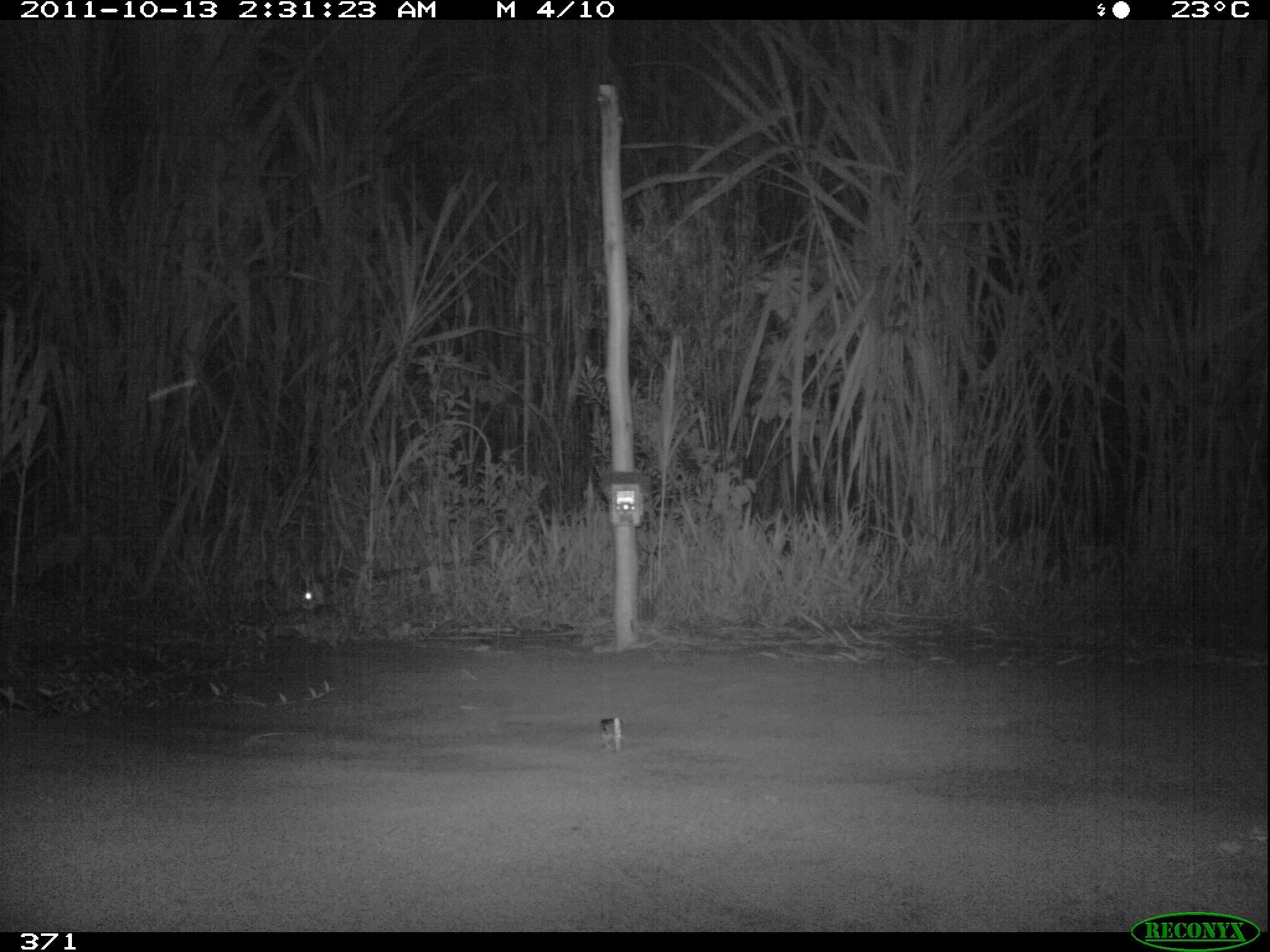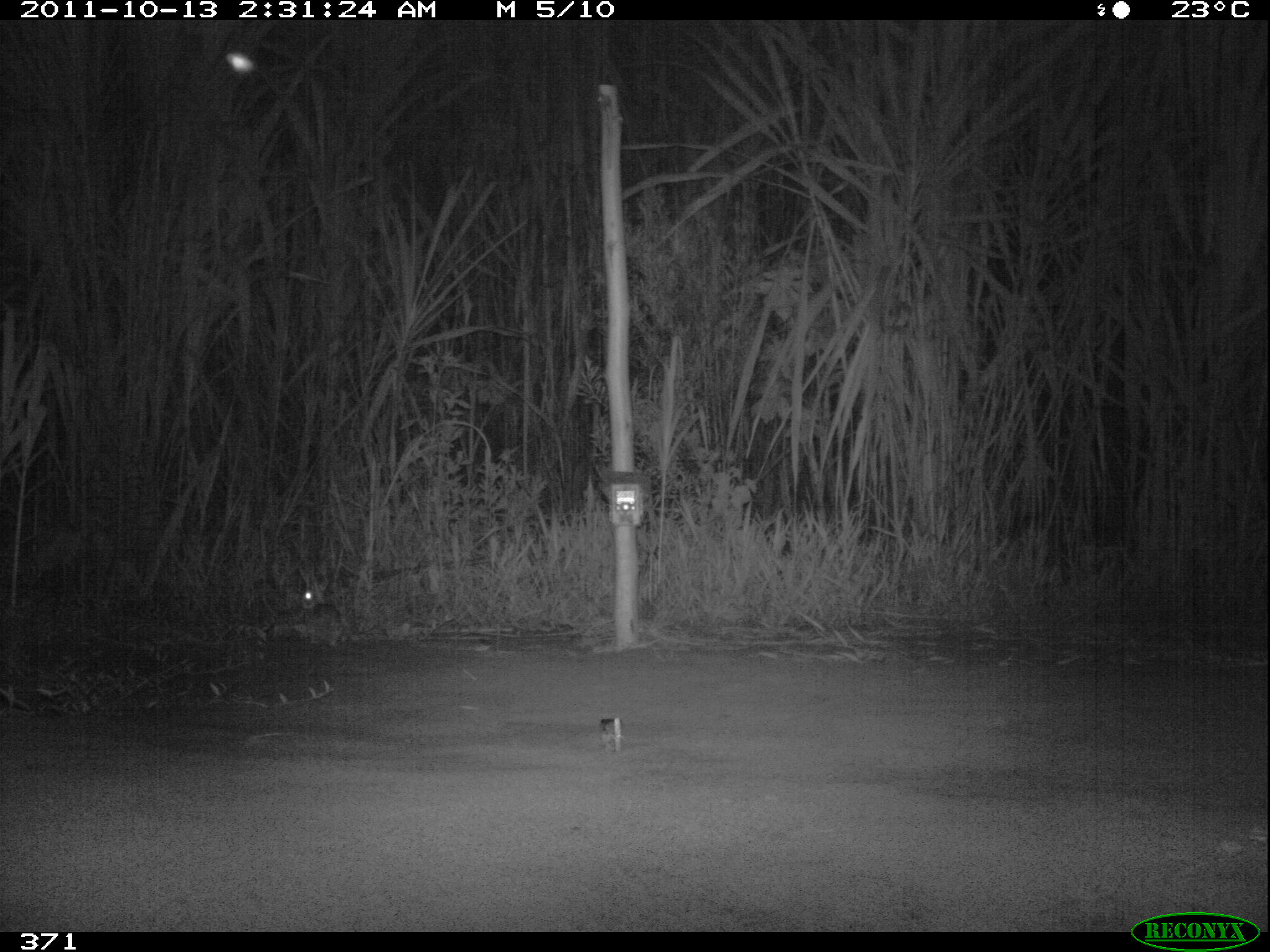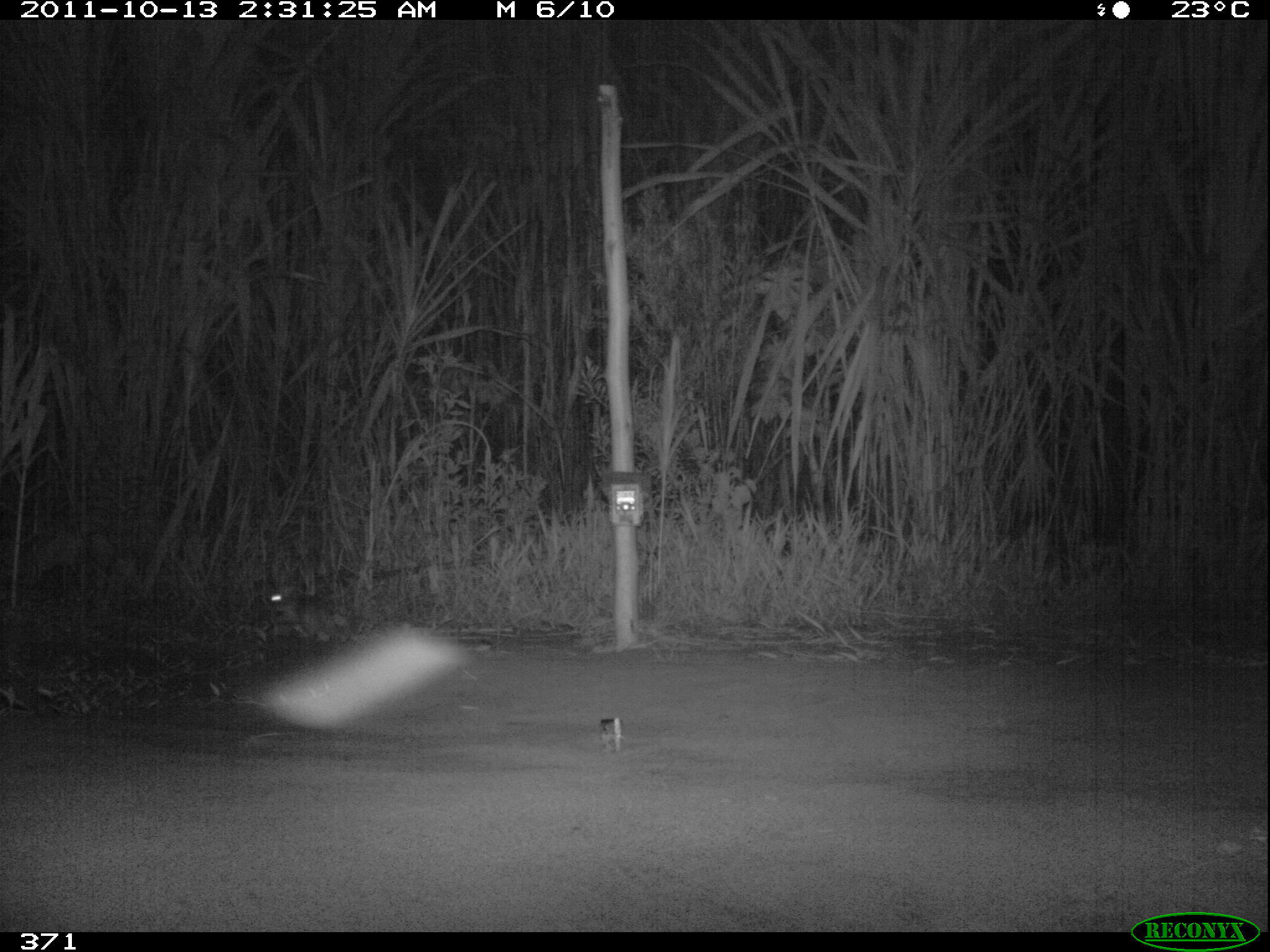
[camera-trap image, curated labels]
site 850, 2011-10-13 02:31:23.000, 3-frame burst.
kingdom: Animalia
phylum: Chordata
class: Mammalia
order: Lagomorpha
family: Leporidae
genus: Sylvilagus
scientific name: Sylvilagus brasiliensis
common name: tapeti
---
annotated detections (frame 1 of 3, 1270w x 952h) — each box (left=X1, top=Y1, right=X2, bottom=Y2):
sylvilagus brasiliensis: (left=296, top=554, right=491, bottom=632)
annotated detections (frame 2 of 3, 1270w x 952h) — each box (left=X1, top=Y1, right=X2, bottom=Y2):
sylvilagus brasiliensis: (left=296, top=554, right=491, bottom=632)